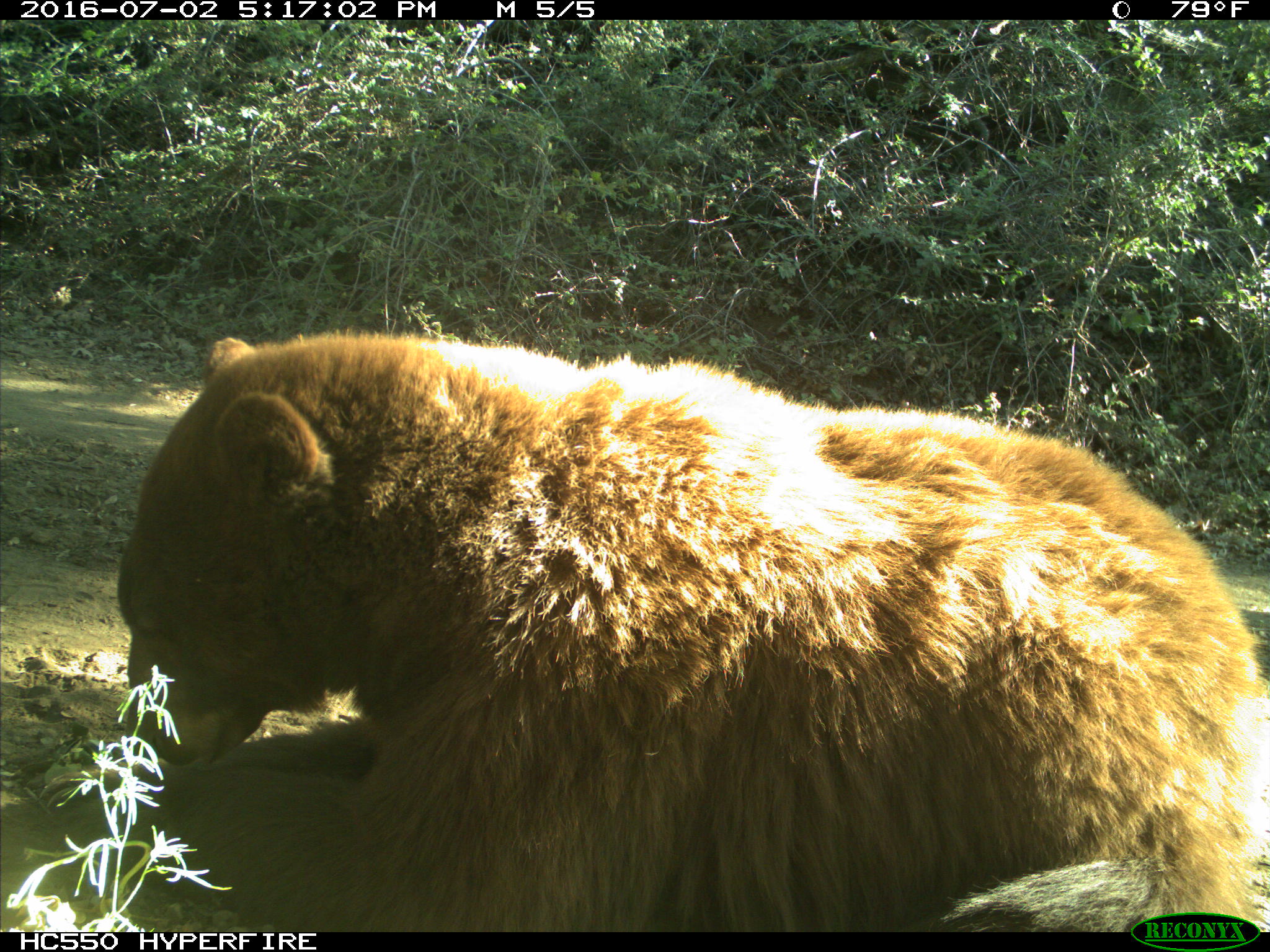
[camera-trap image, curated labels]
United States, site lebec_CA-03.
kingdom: Animalia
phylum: Chordata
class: Mammalia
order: Carnivora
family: Ursidae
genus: Ursus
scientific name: Ursus americanus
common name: american black bear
Ursus americanus (american black bear).